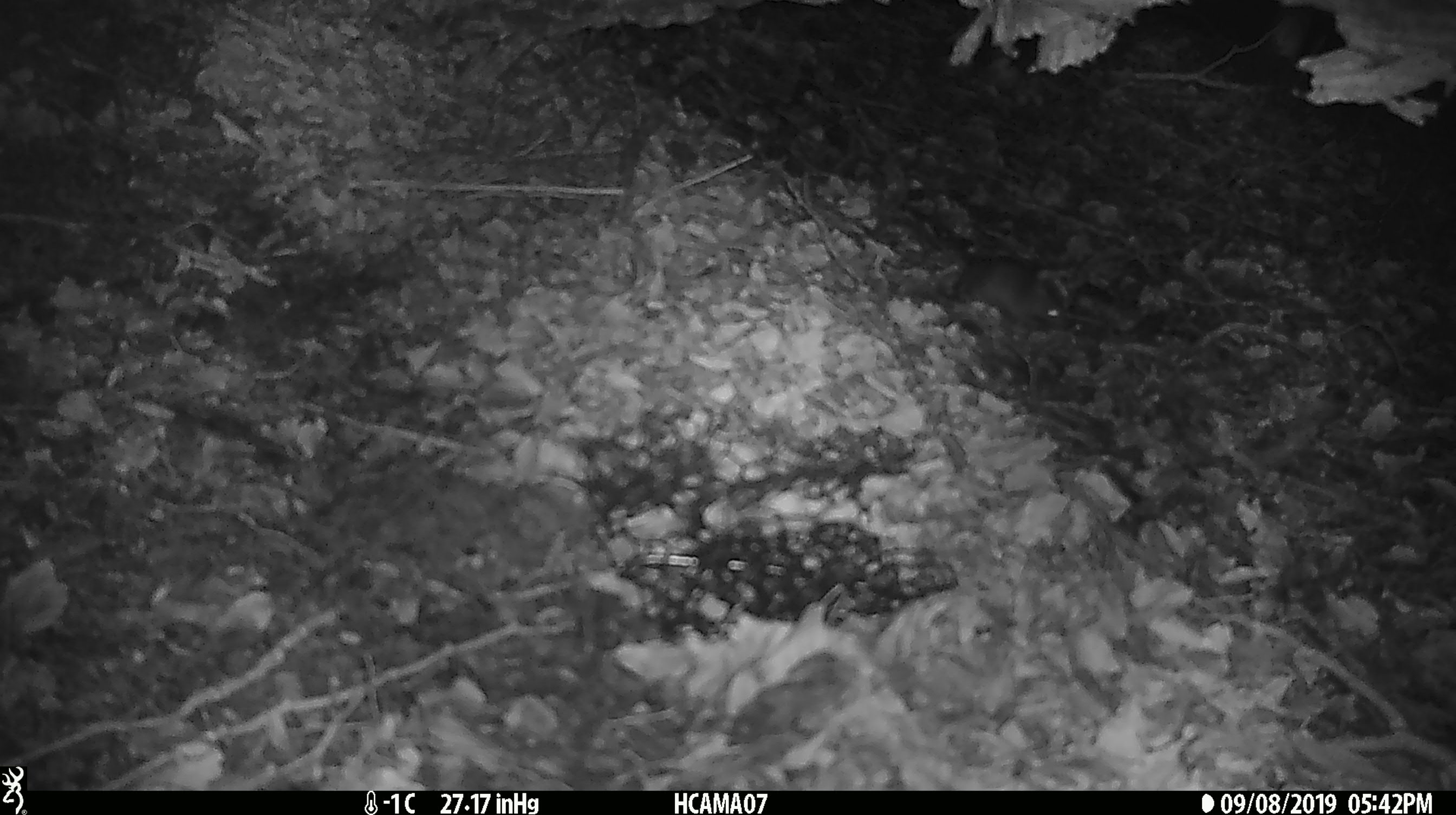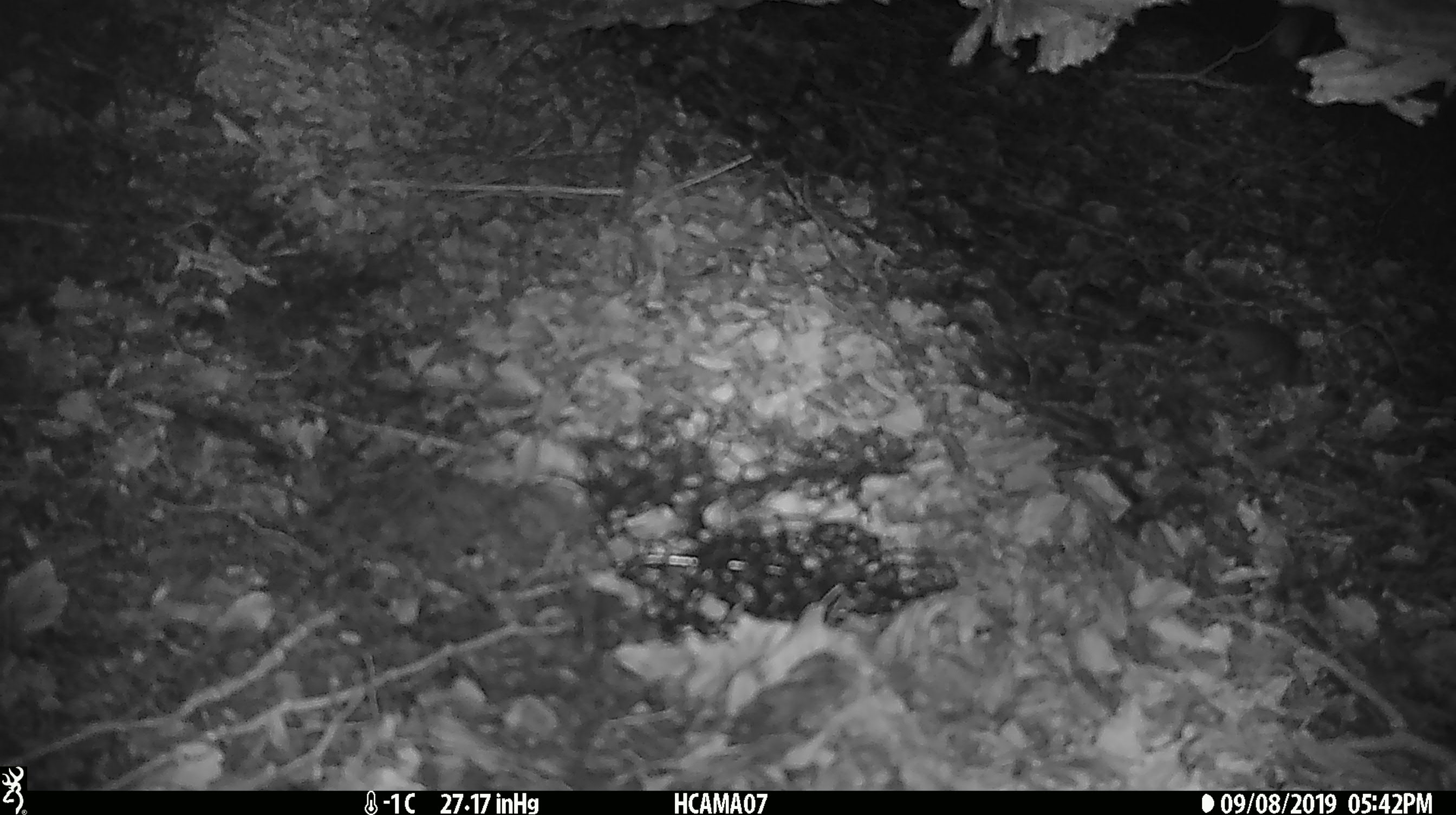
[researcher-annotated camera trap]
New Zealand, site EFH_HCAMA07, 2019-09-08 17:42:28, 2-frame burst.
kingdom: Animalia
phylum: Chordata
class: Mammalia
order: Rodentia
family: Muridae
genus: Mus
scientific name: Mus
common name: mouse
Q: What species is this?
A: Mouse (Mus).